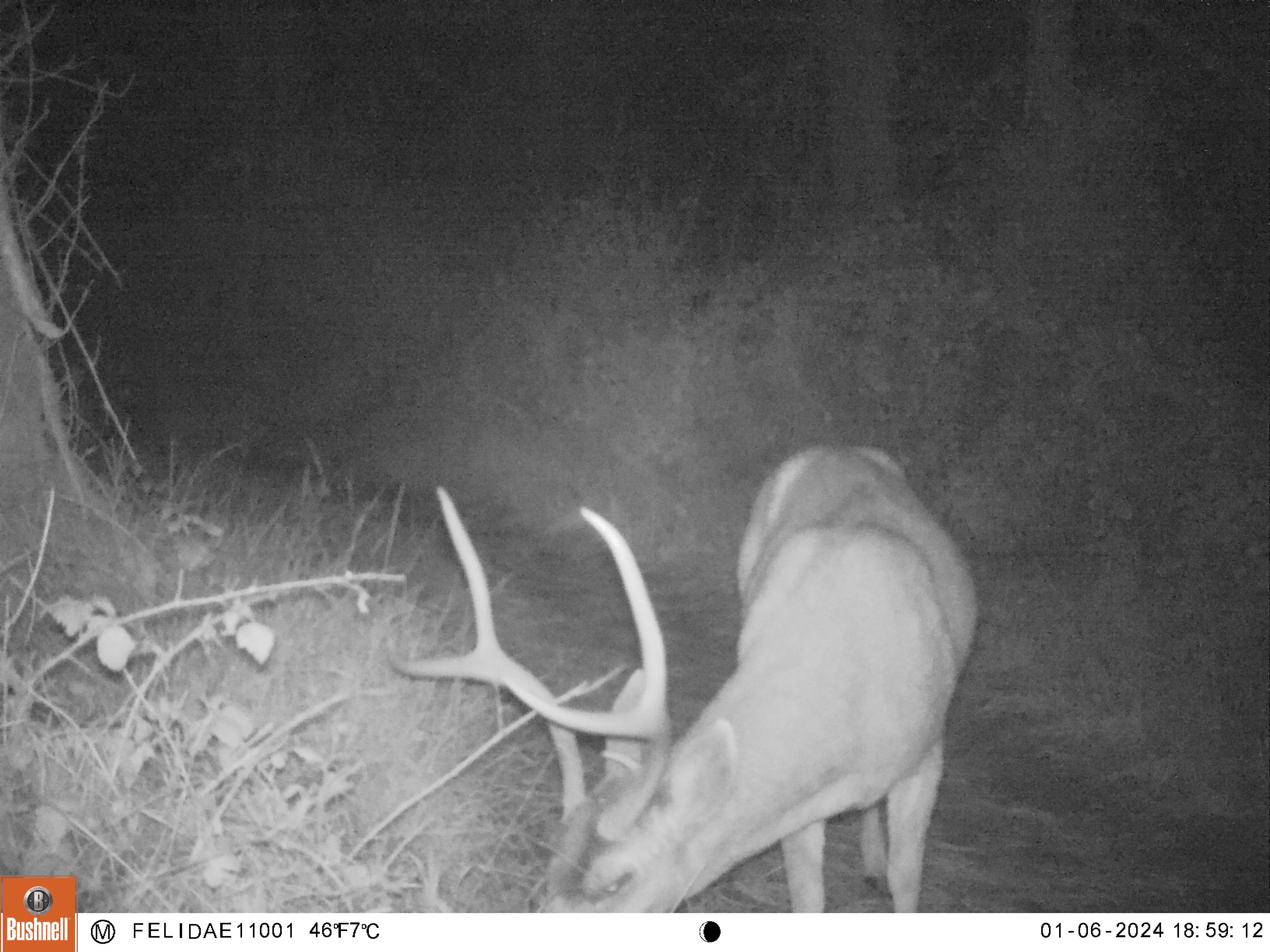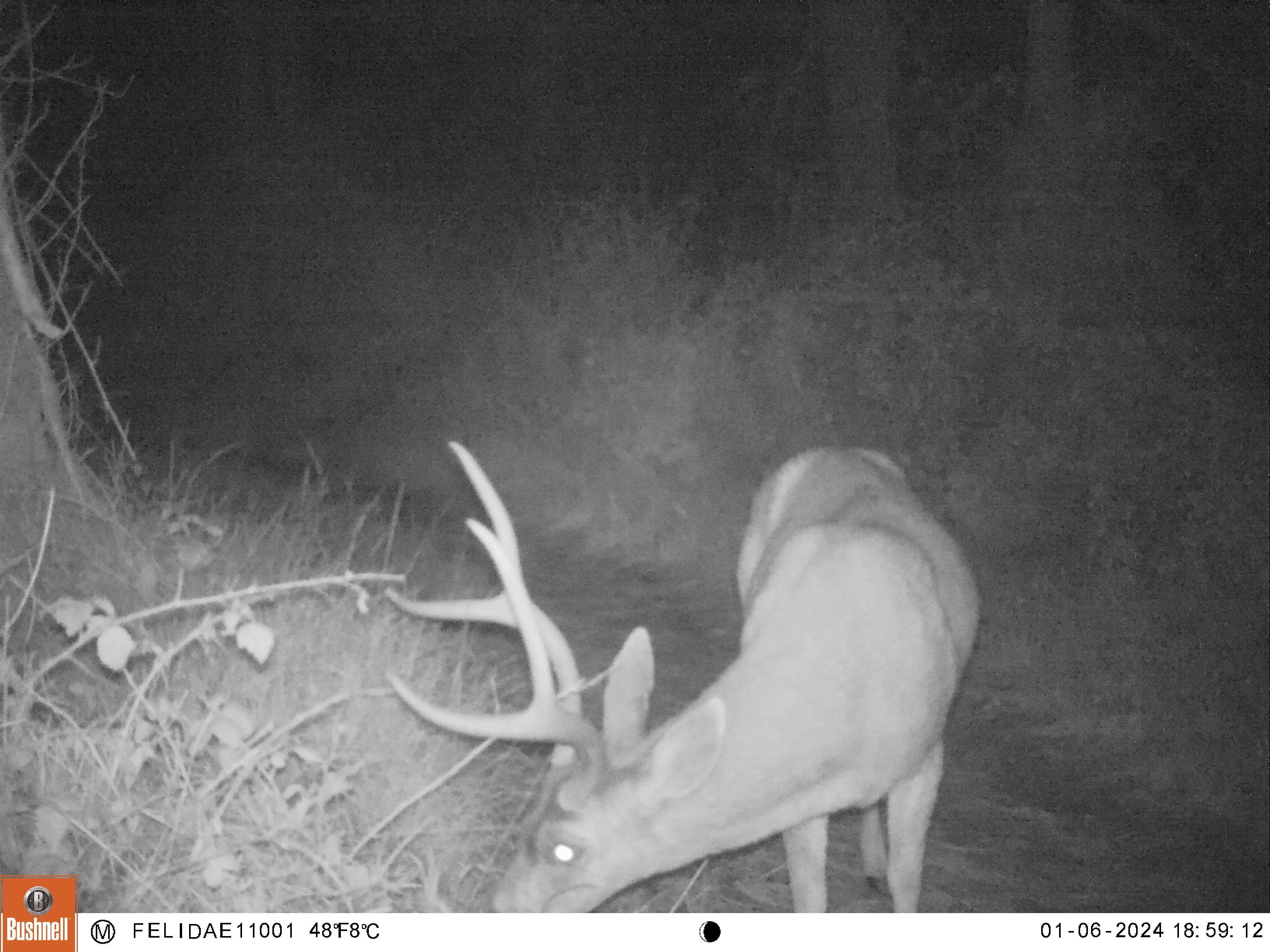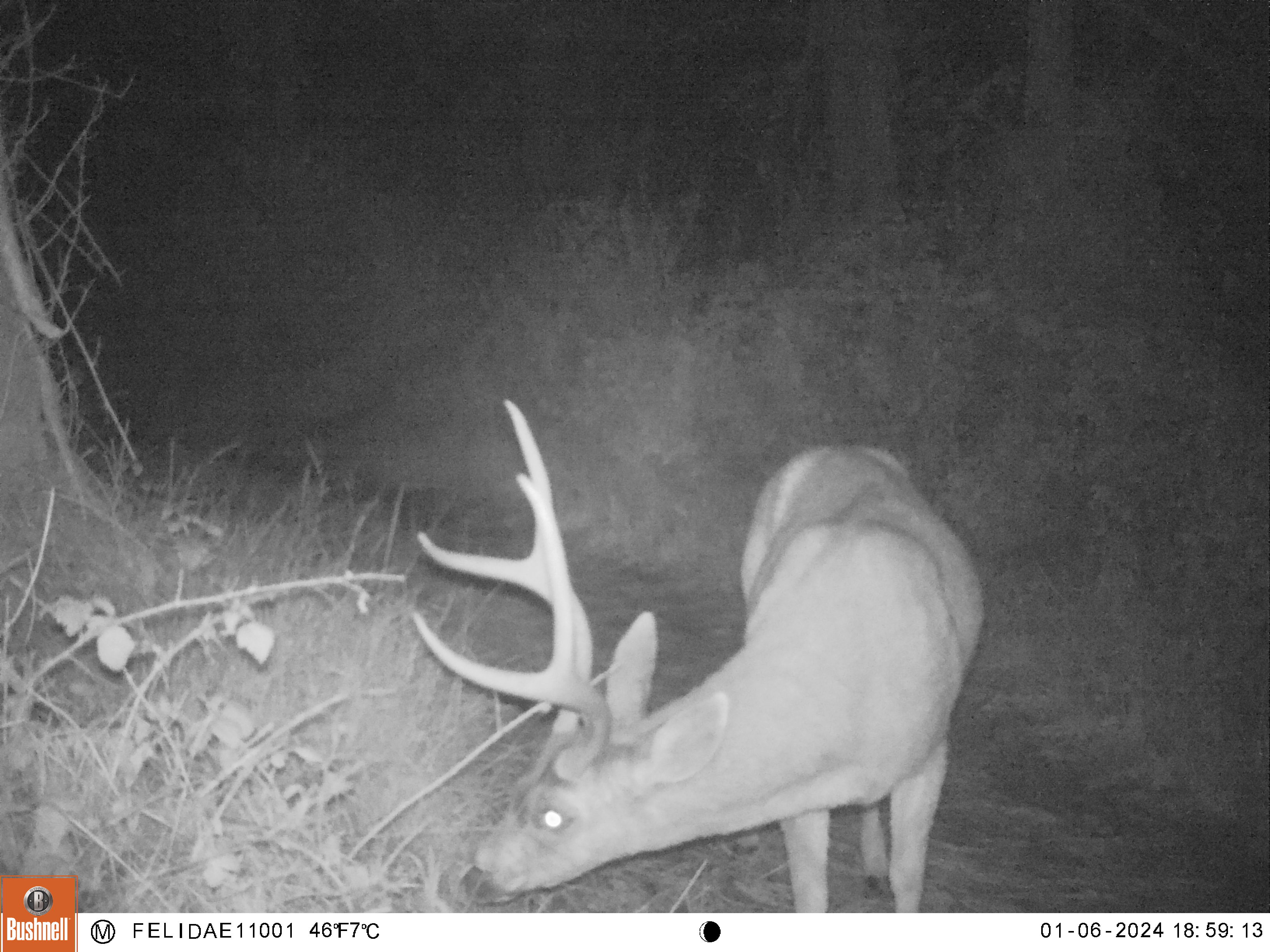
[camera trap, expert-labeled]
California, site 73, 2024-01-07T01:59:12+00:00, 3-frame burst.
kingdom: Animalia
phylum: Chordata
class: Mammalia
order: Artiodactyla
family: Cervidae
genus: Odocoileus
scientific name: Odocoileus hemionus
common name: mule deer